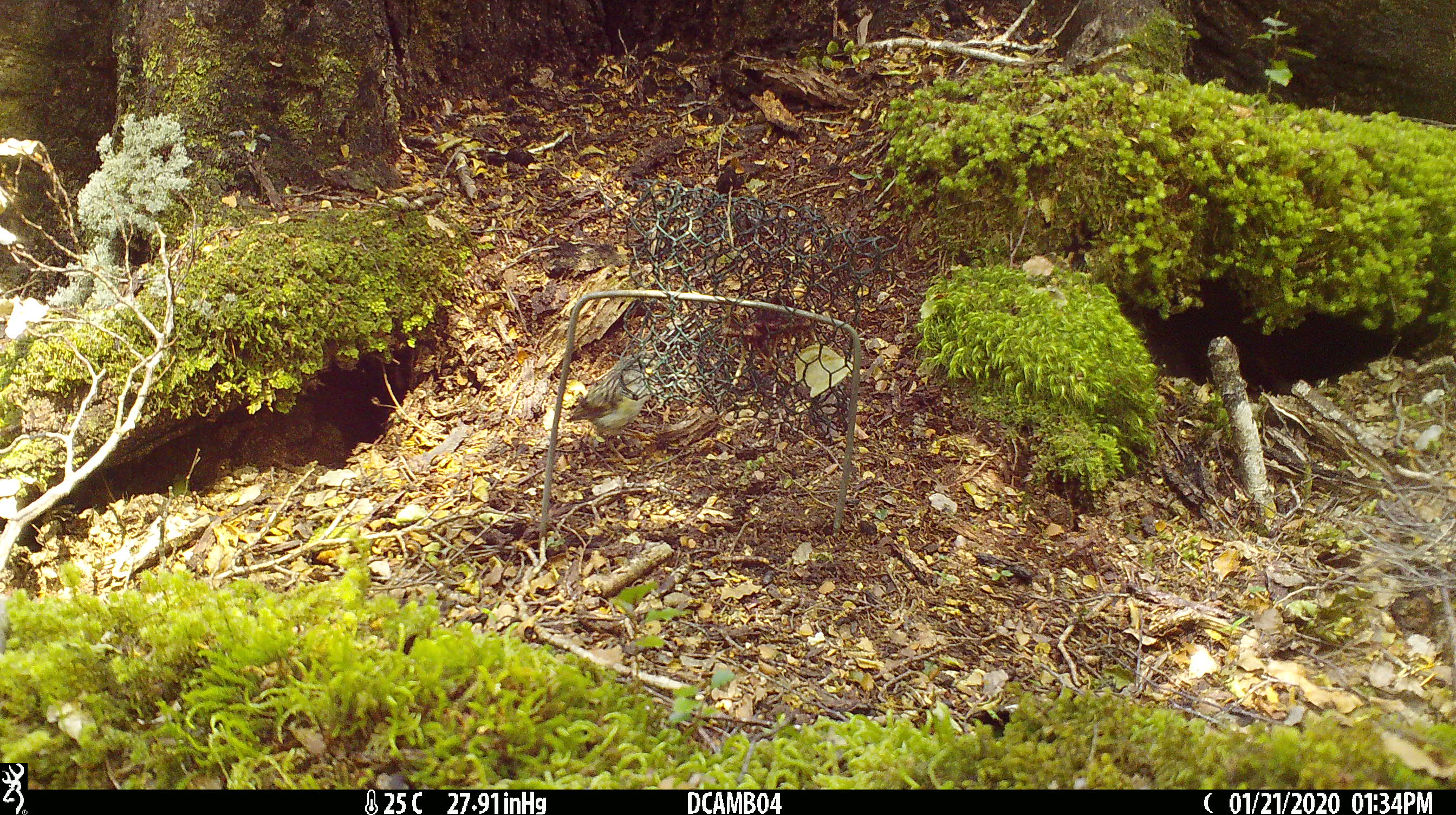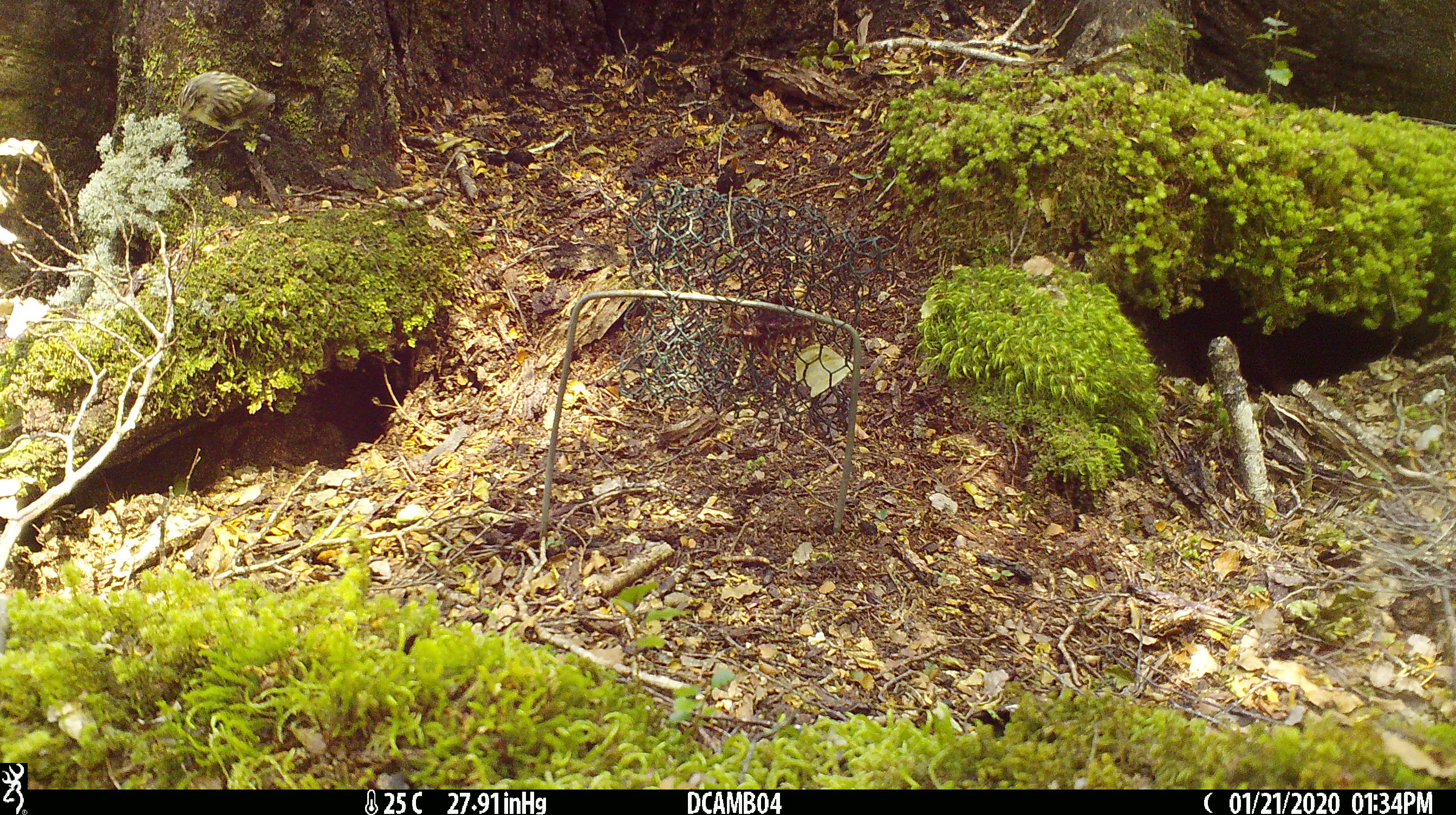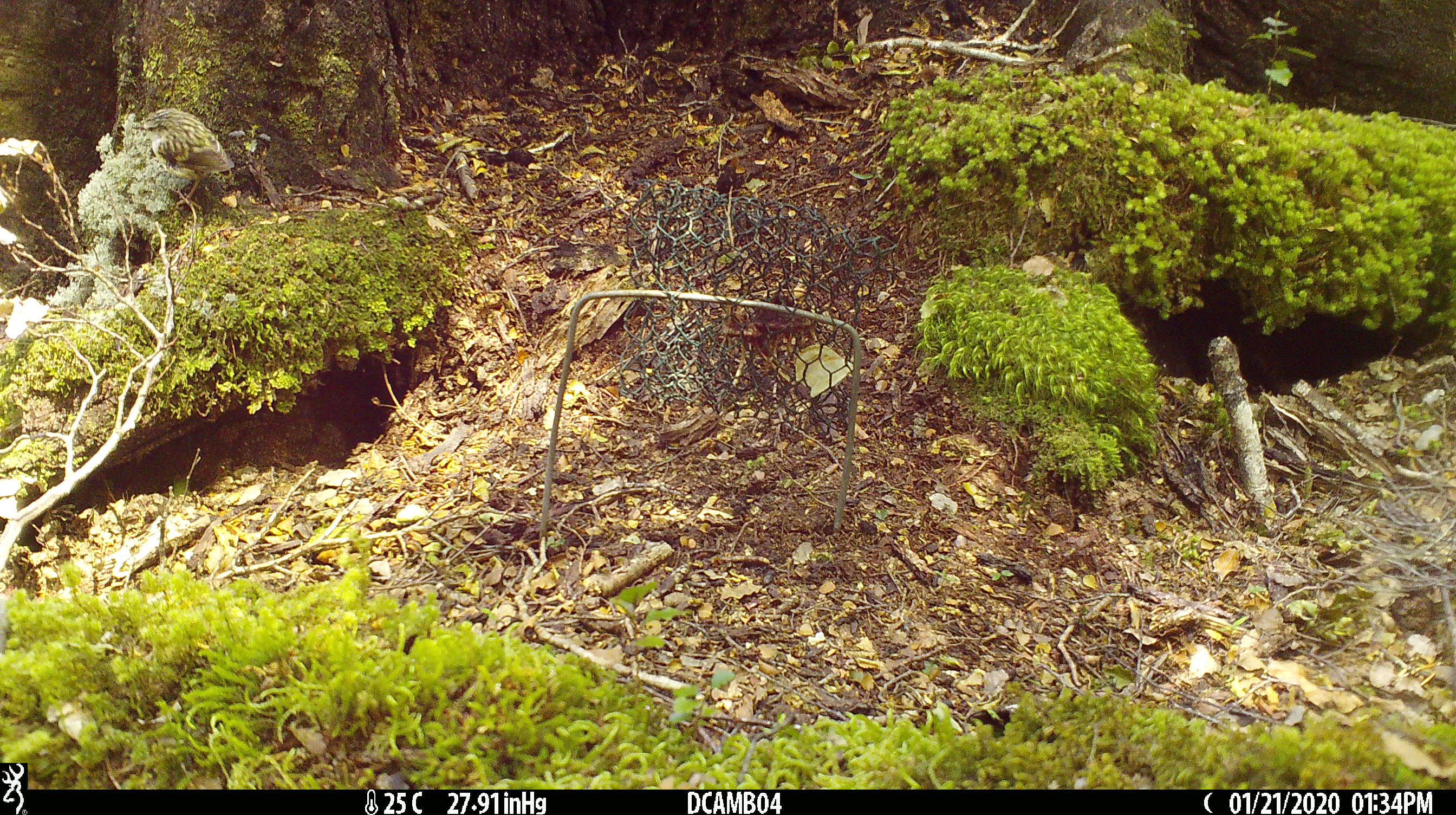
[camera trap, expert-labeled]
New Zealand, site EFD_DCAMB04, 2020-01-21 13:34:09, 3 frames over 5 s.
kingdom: Animalia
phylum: Chordata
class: Aves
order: Passeriformes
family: Acanthisittidae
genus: Acanthisitta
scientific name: Acanthisitta chloris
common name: rifleman